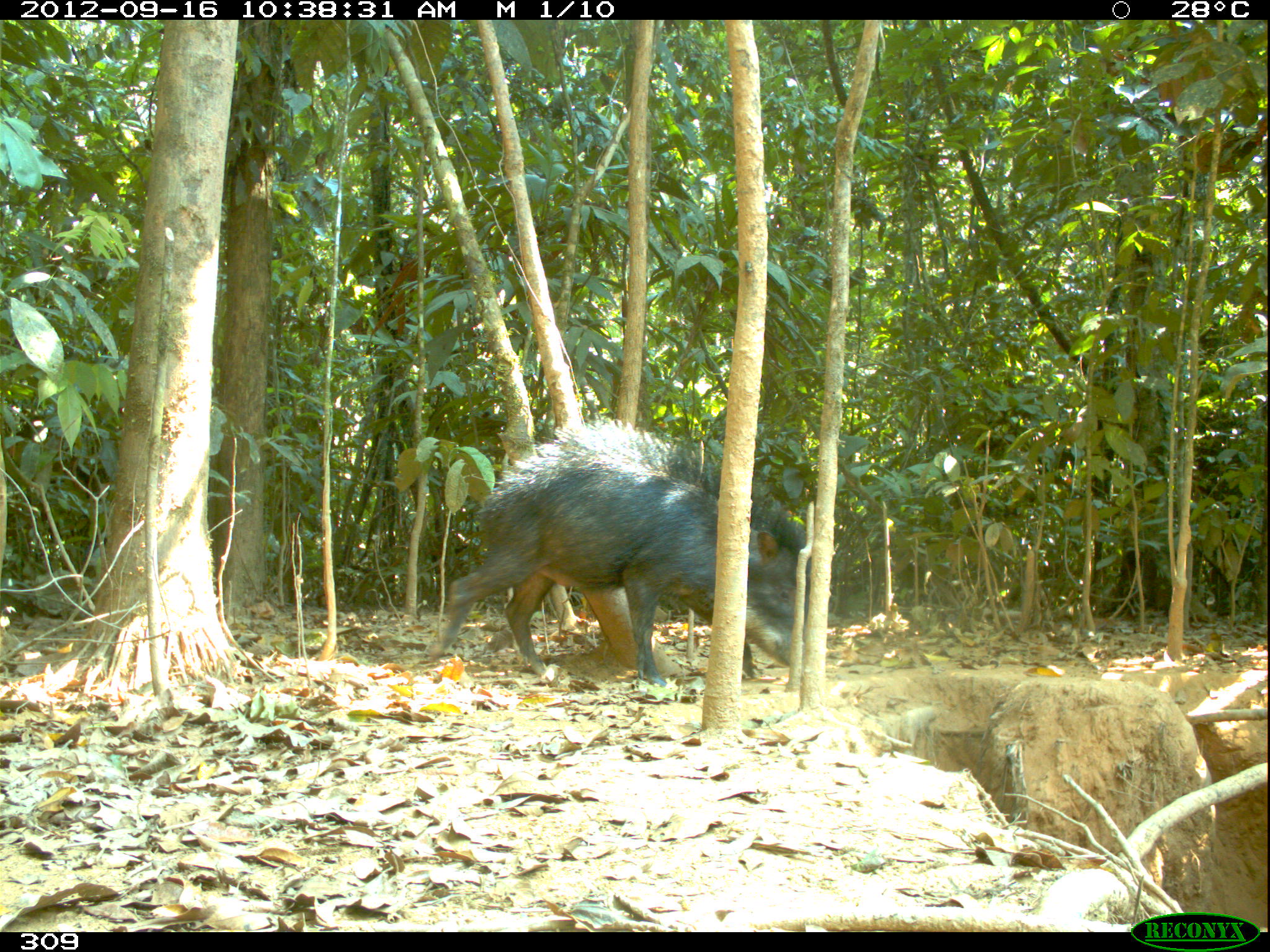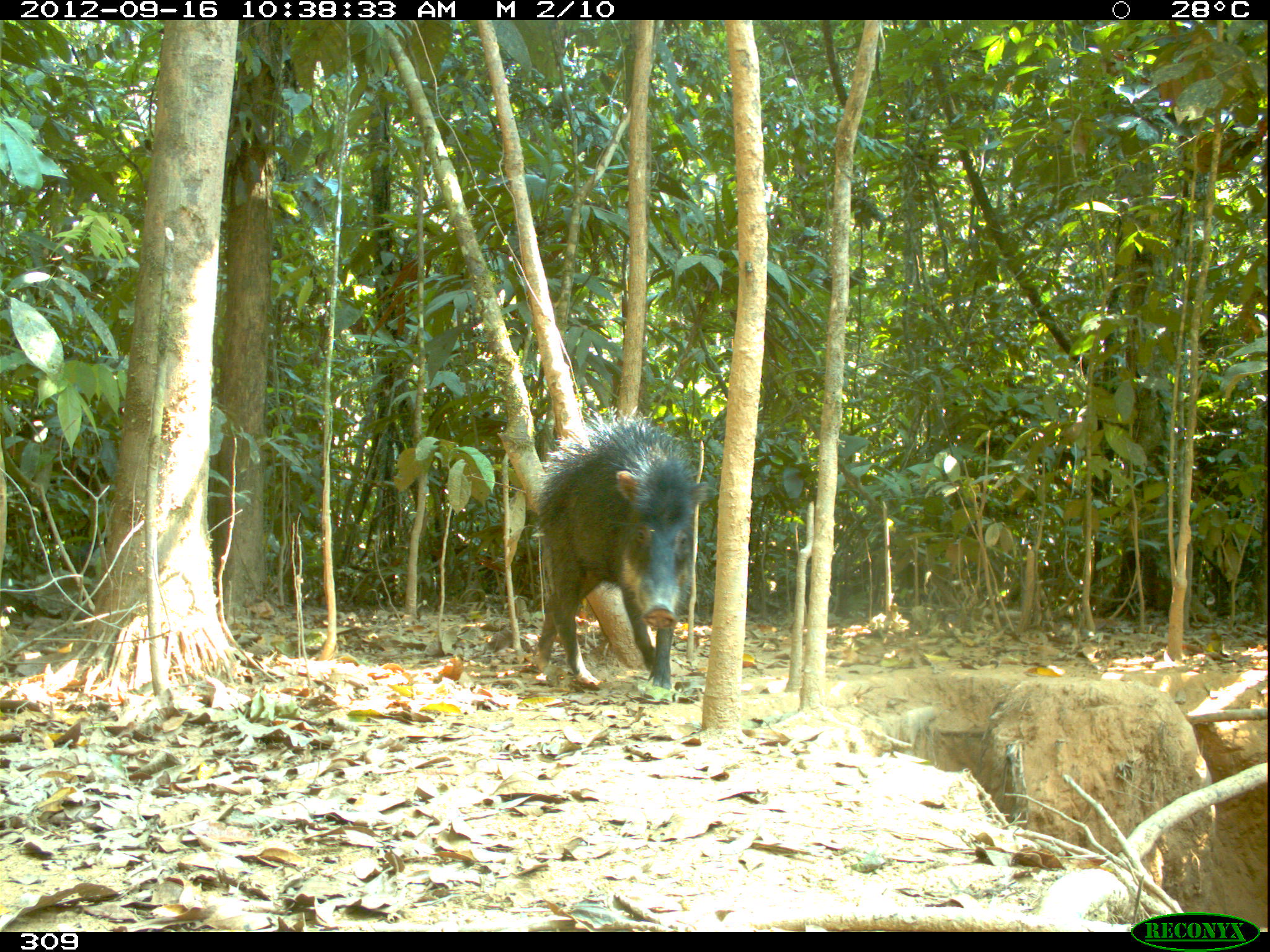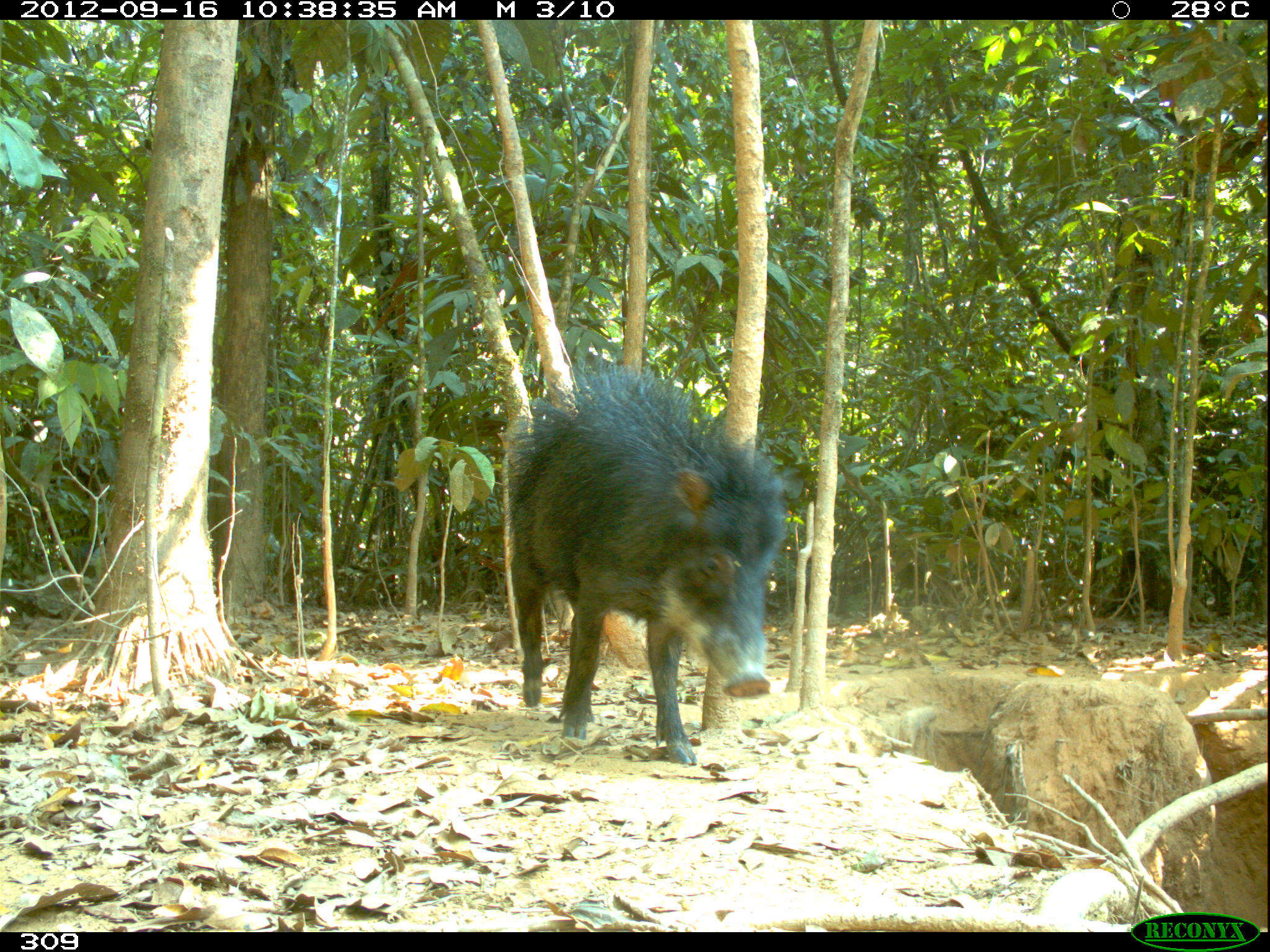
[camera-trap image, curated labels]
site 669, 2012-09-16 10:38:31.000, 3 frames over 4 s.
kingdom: Animalia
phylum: Chordata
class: Mammalia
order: Artiodactyla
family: Tayassuidae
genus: Tayassu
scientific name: Tayassu pecari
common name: white-lipped peccary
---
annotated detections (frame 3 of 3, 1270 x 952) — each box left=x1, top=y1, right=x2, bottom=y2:
tayassu pecari: left=506, top=363, right=793, bottom=763